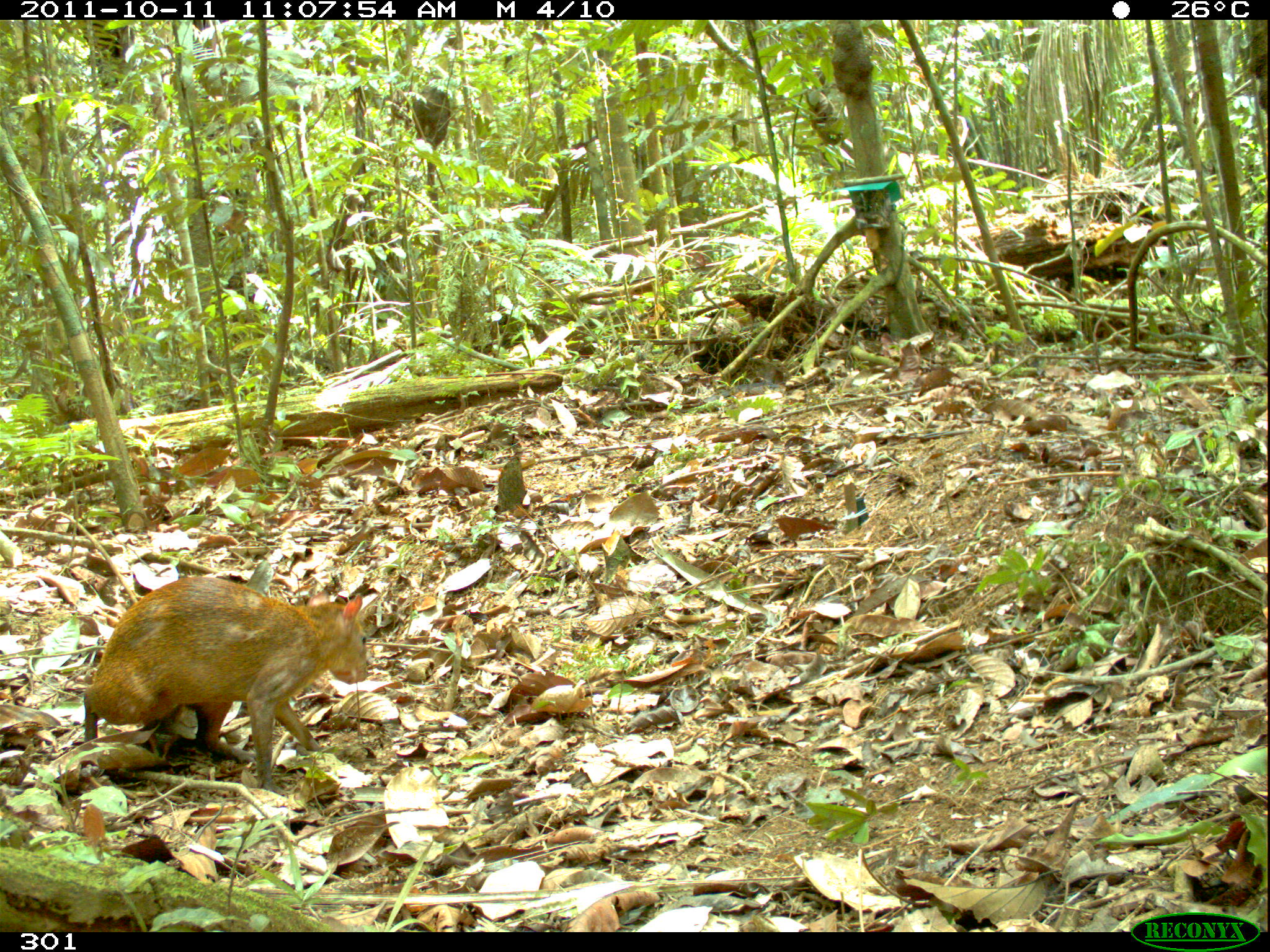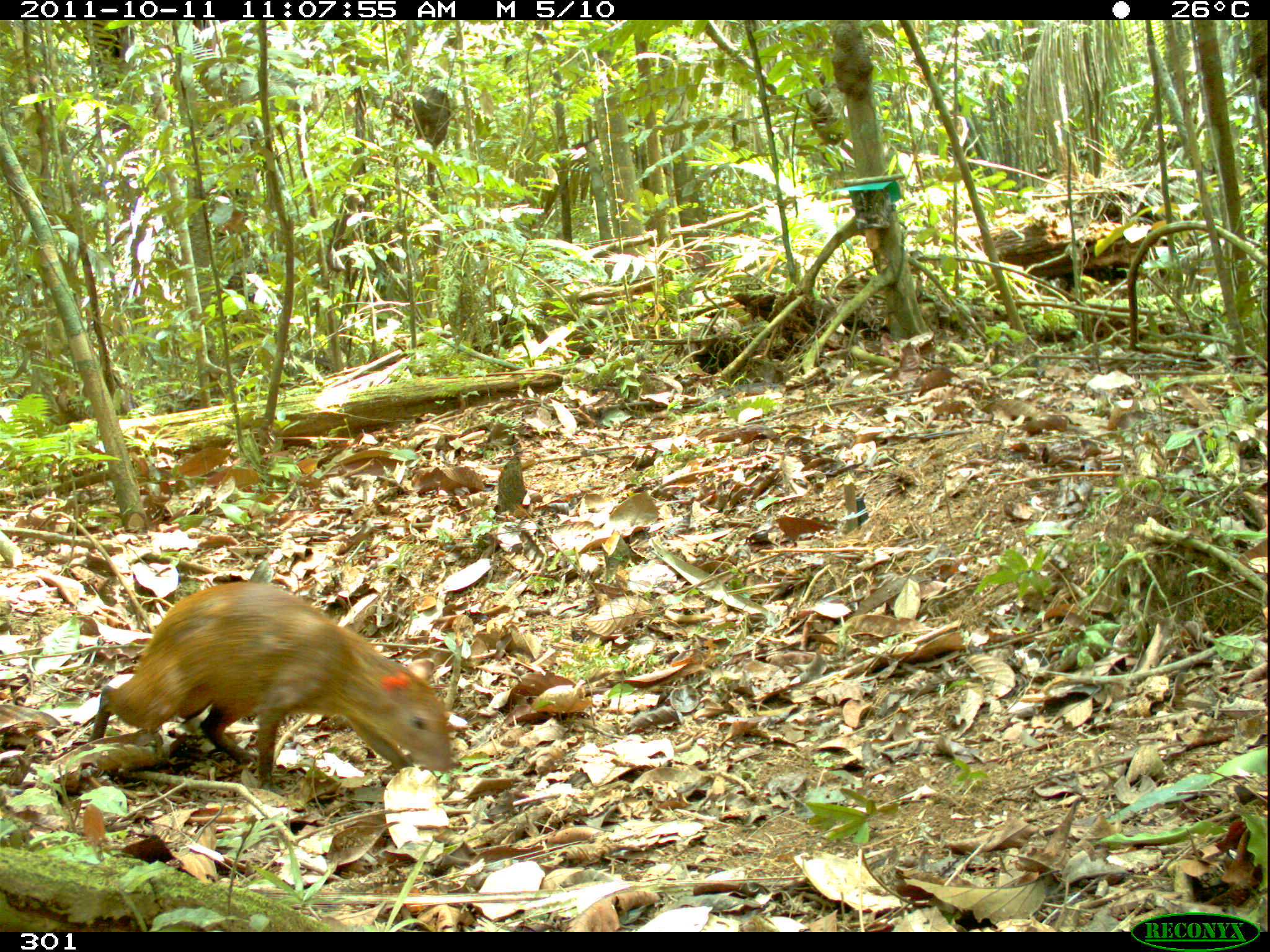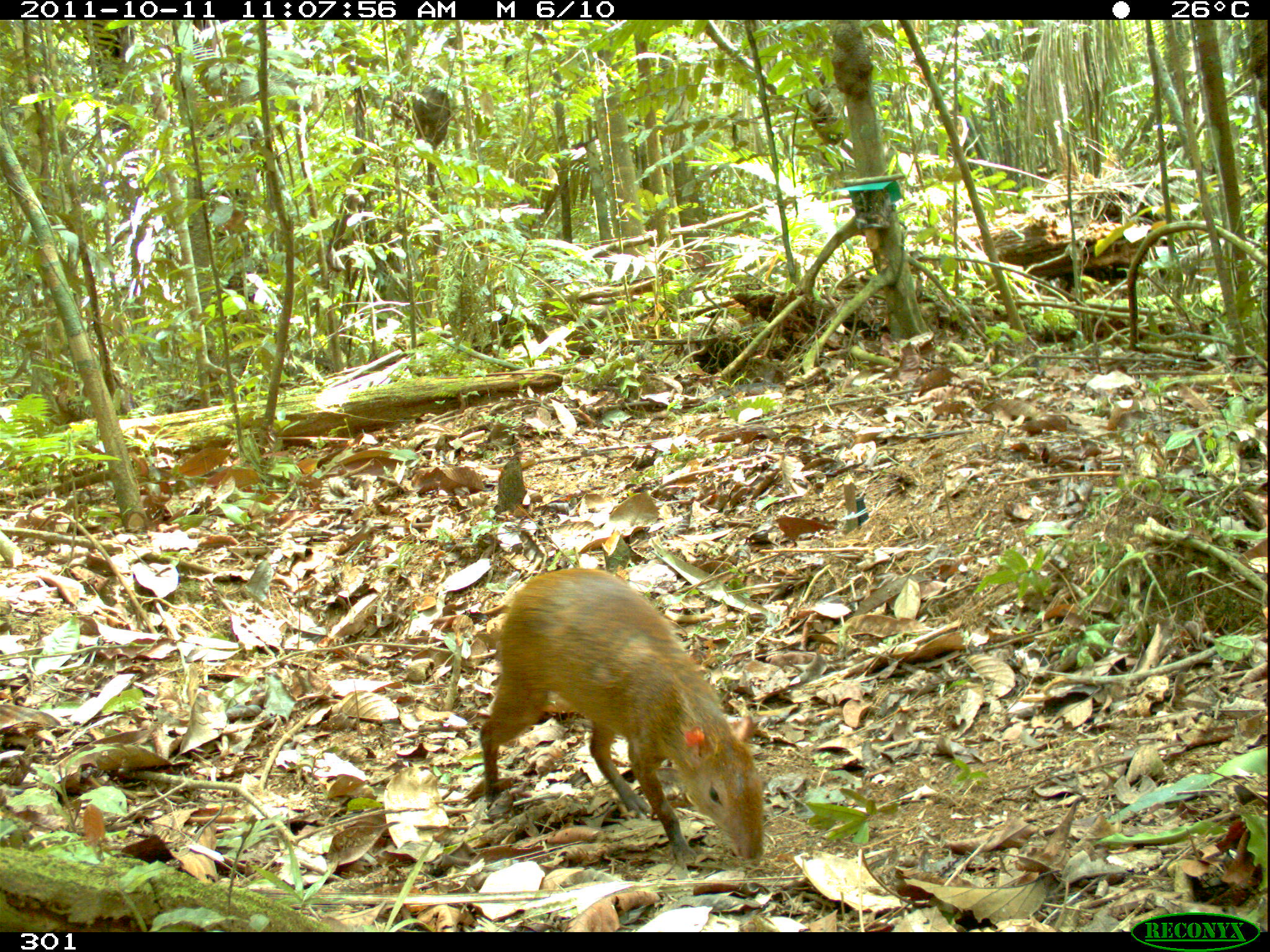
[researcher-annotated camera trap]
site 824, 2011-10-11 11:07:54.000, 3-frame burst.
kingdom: Animalia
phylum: Chordata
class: Mammalia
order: Rodentia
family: Dasyproctidae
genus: Dasyprocta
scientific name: Dasyprocta punctata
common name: central american agouti